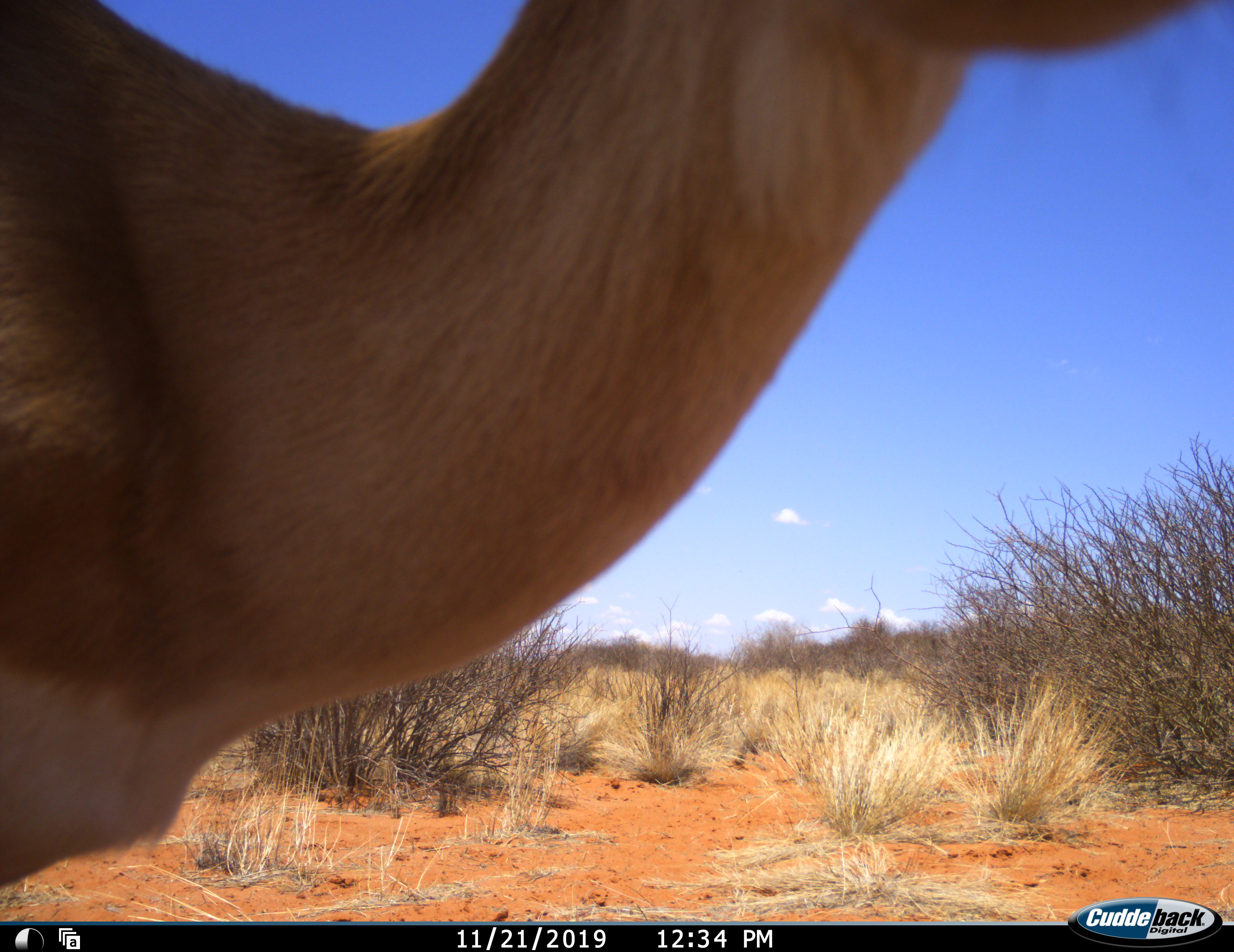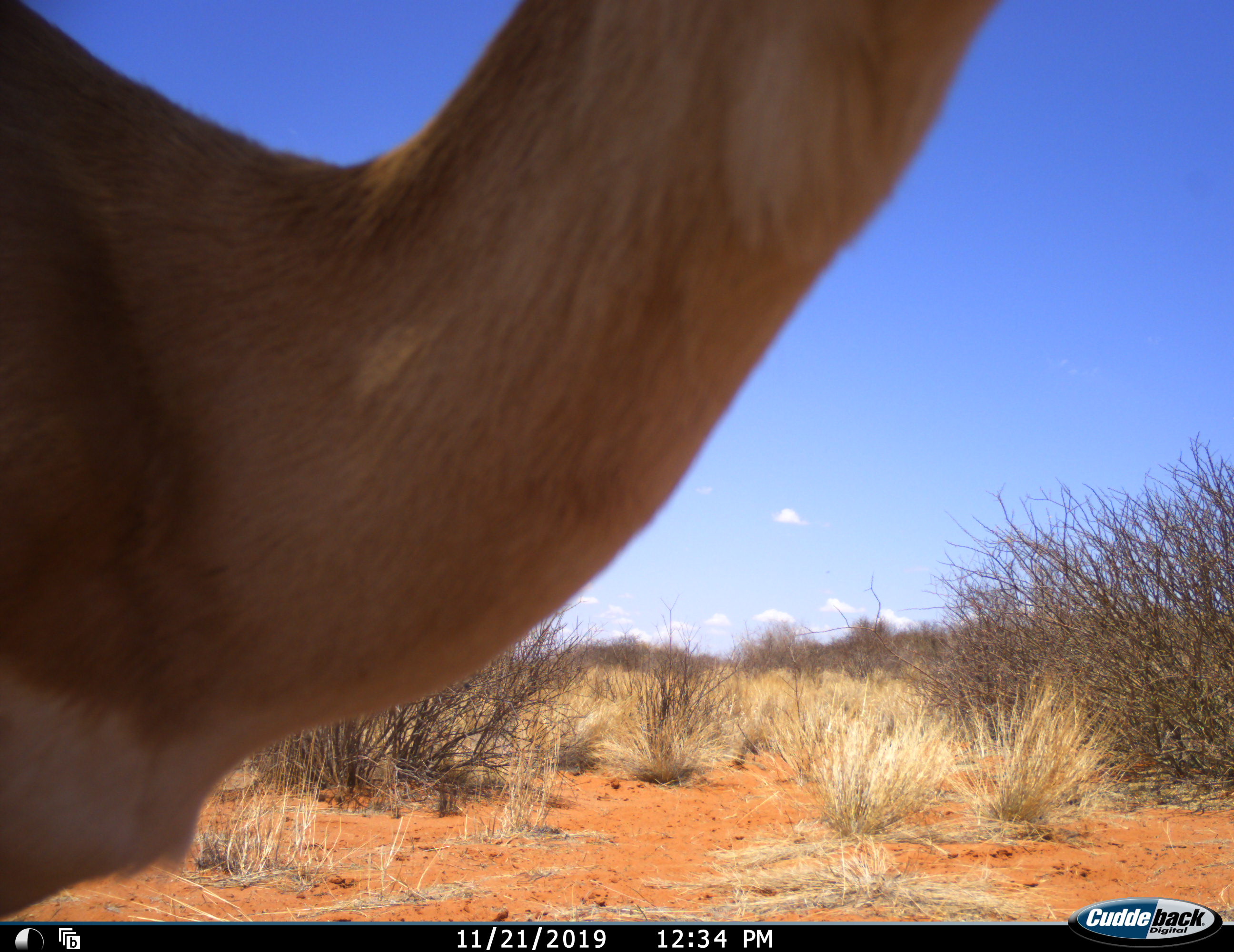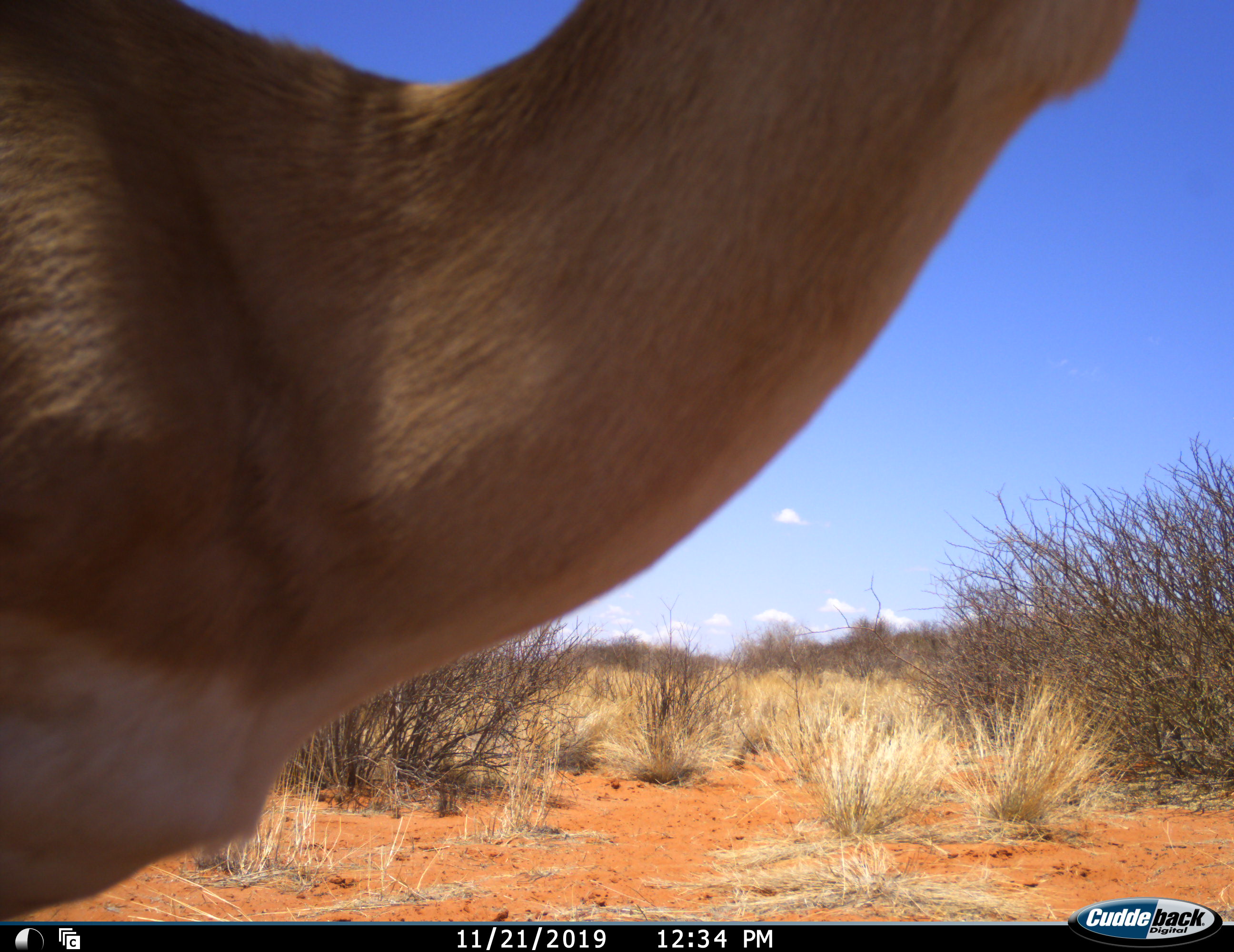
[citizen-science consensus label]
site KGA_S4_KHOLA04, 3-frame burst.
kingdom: Animalia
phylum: Chordata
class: Mammalia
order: Artiodactyla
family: Bovidae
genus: Antidorcas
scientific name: Antidorcas marsupialis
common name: springbok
Springbok (Antidorcas marsupialis), count 1. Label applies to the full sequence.